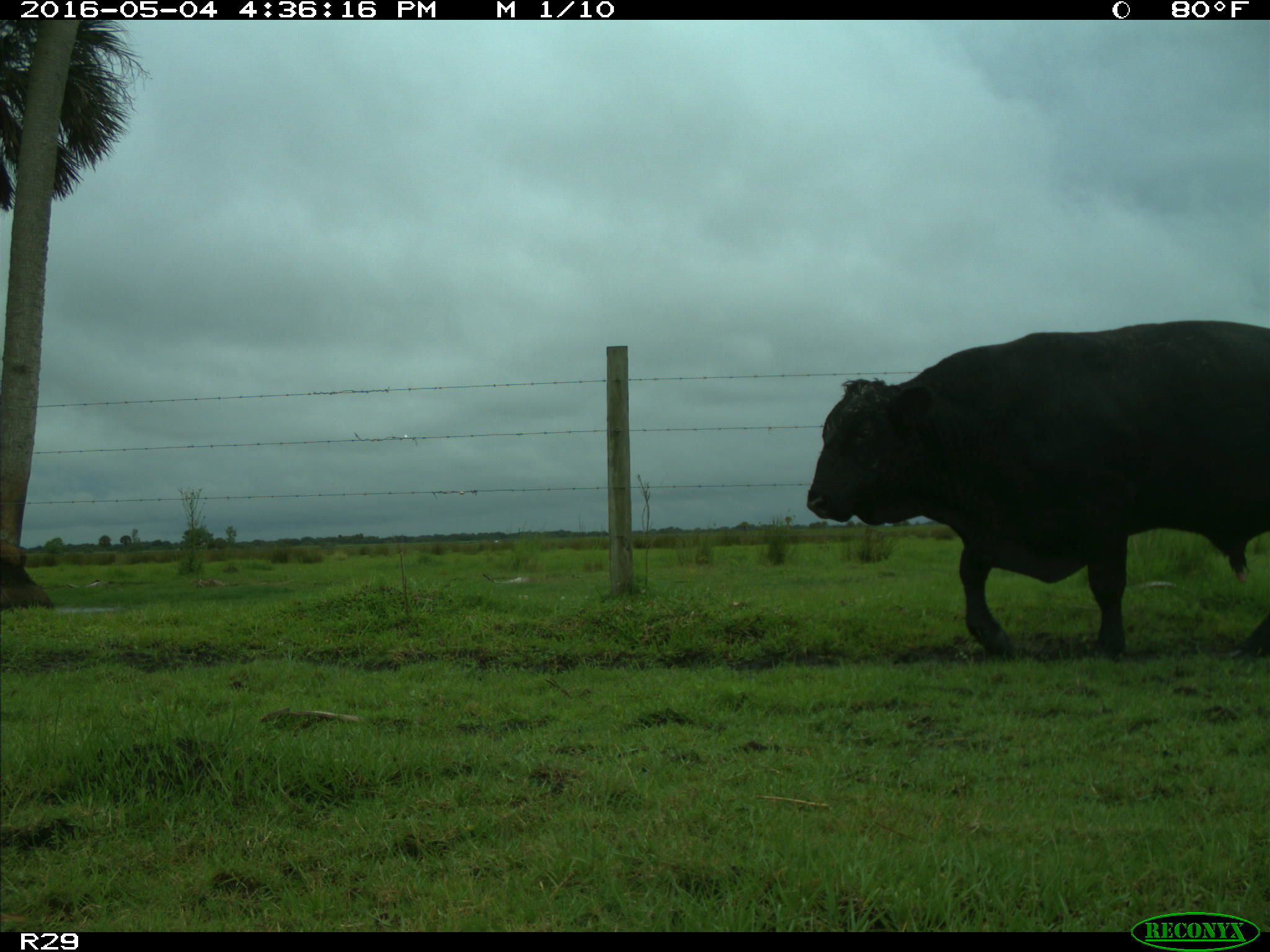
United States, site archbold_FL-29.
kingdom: Animalia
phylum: Chordata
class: Mammalia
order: Artiodactyla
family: Bovidae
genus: Bos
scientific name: Bos taurus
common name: domestic cow